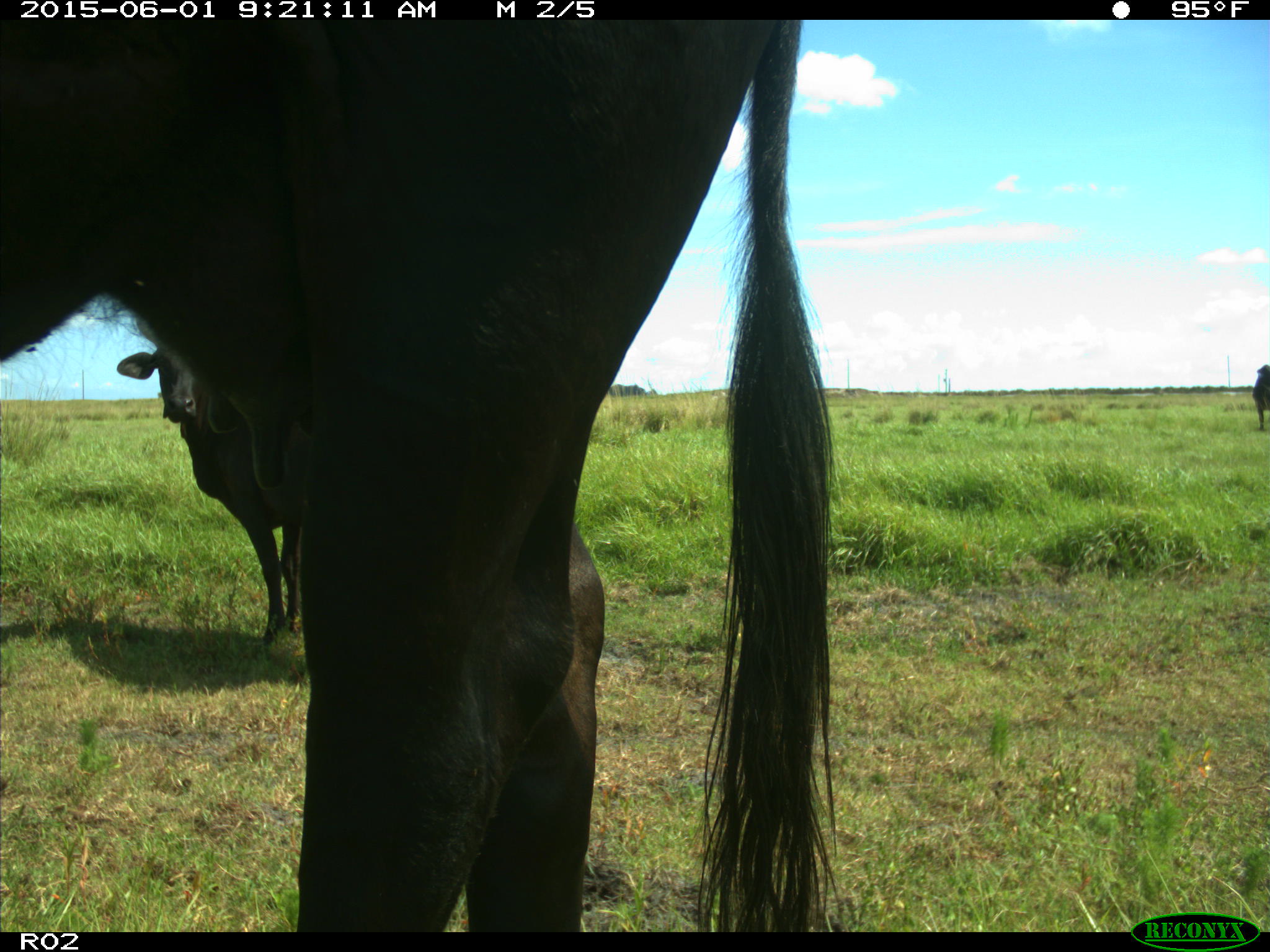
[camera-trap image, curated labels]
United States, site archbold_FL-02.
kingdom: Animalia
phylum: Chordata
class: Mammalia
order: Artiodactyla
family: Bovidae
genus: Bos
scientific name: Bos taurus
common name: domestic cow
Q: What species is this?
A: Bos taurus (domestic cow).